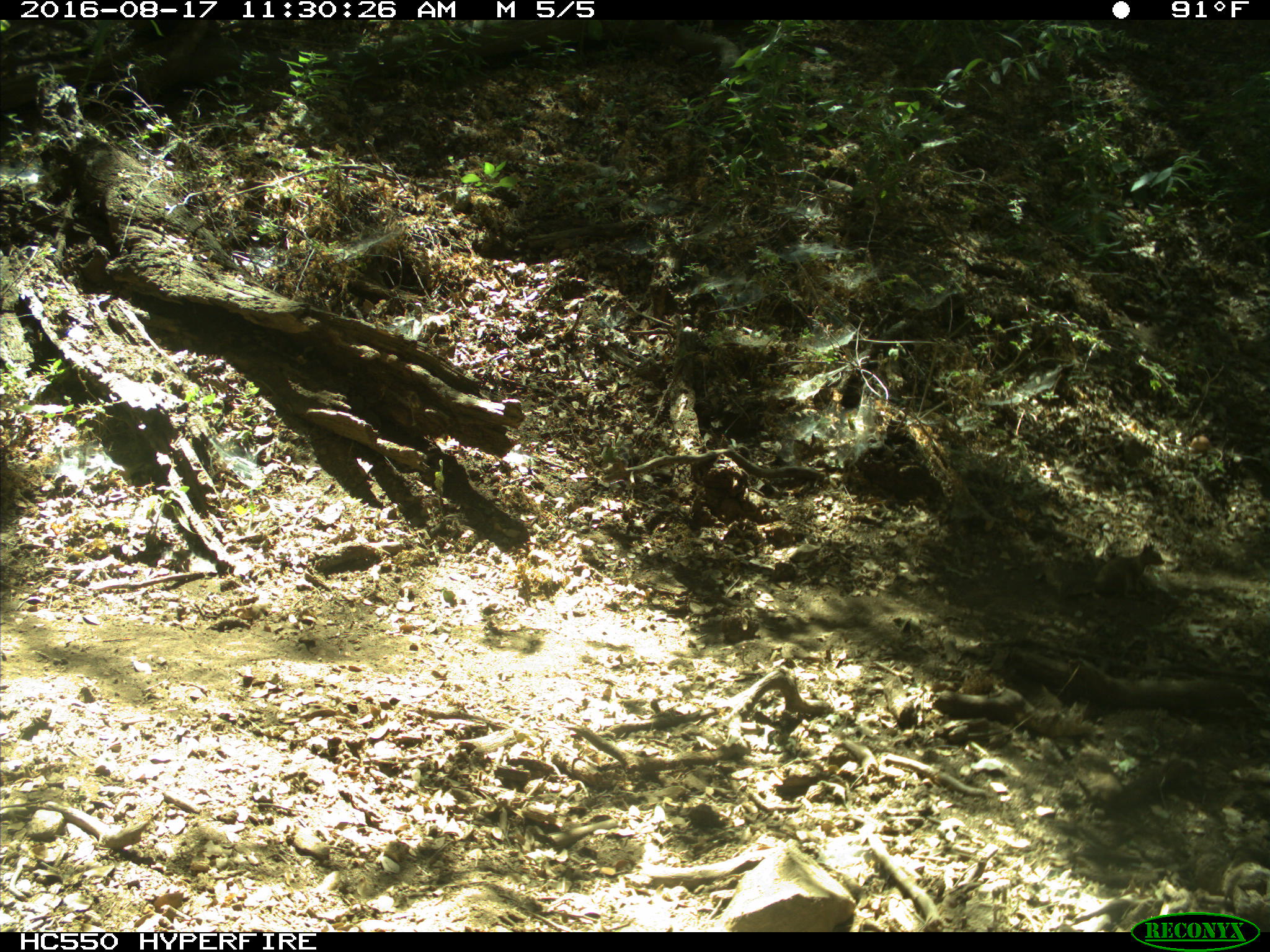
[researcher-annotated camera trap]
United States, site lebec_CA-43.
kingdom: Animalia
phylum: Chordata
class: Mammalia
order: Rodentia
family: Sciuridae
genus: Otospermophilus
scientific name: Otospermophilus beecheyi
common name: california ground squirrel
Otospermophilus beecheyi (california ground squirrel).